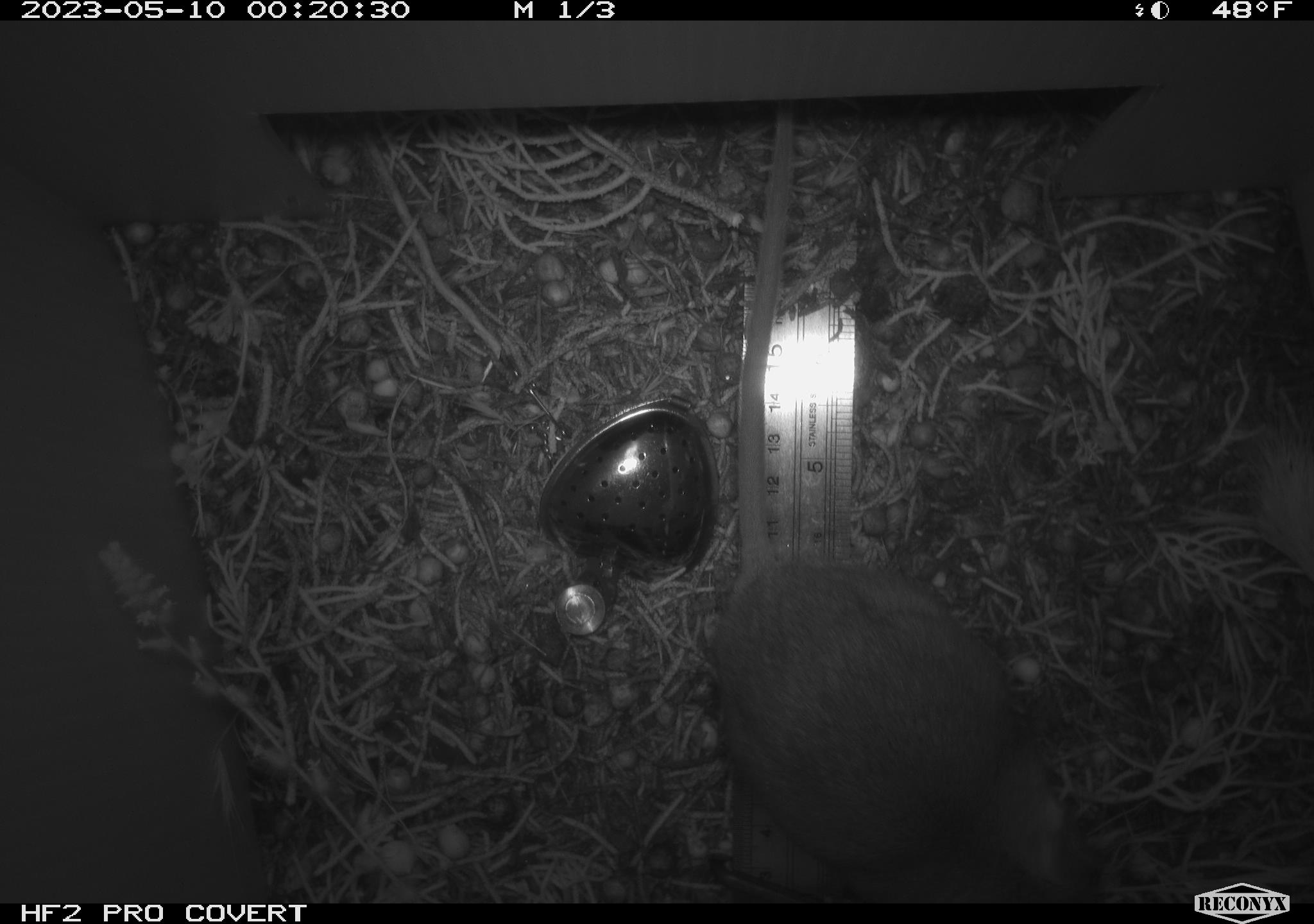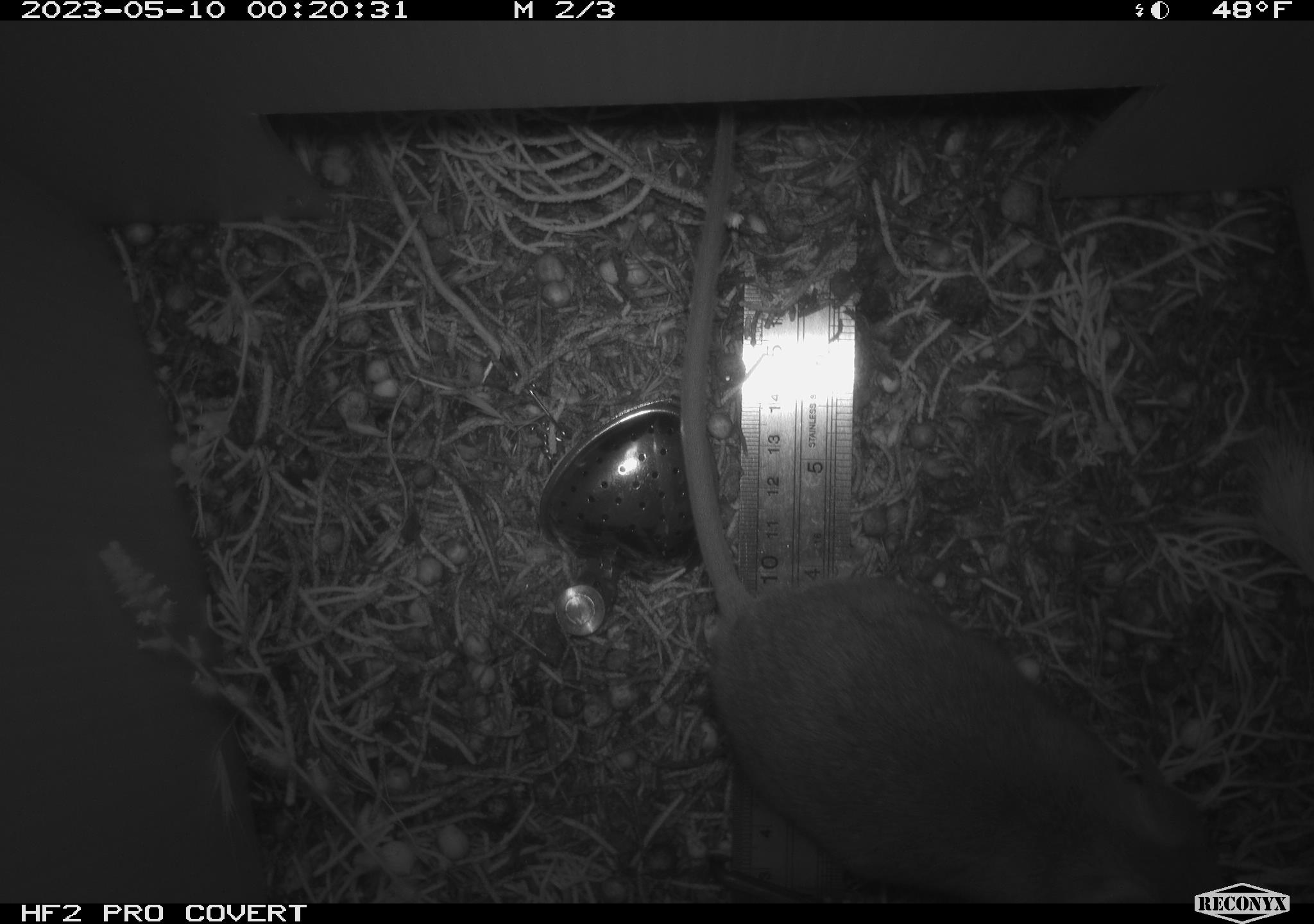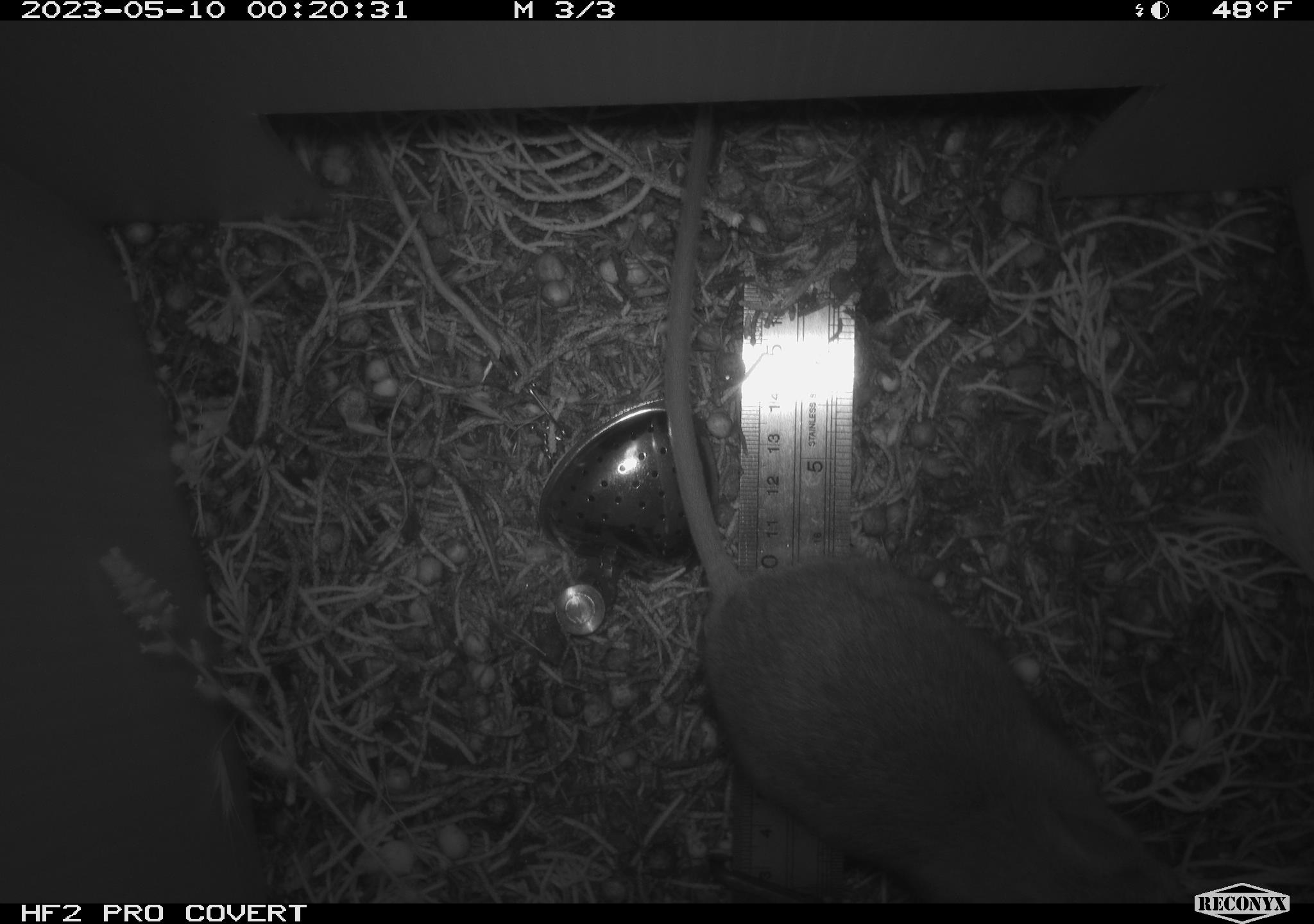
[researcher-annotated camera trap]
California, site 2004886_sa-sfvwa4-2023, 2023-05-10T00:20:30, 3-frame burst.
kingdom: Animalia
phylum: Chordata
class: Mammalia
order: Rodentia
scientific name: Rodentia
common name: mouse species